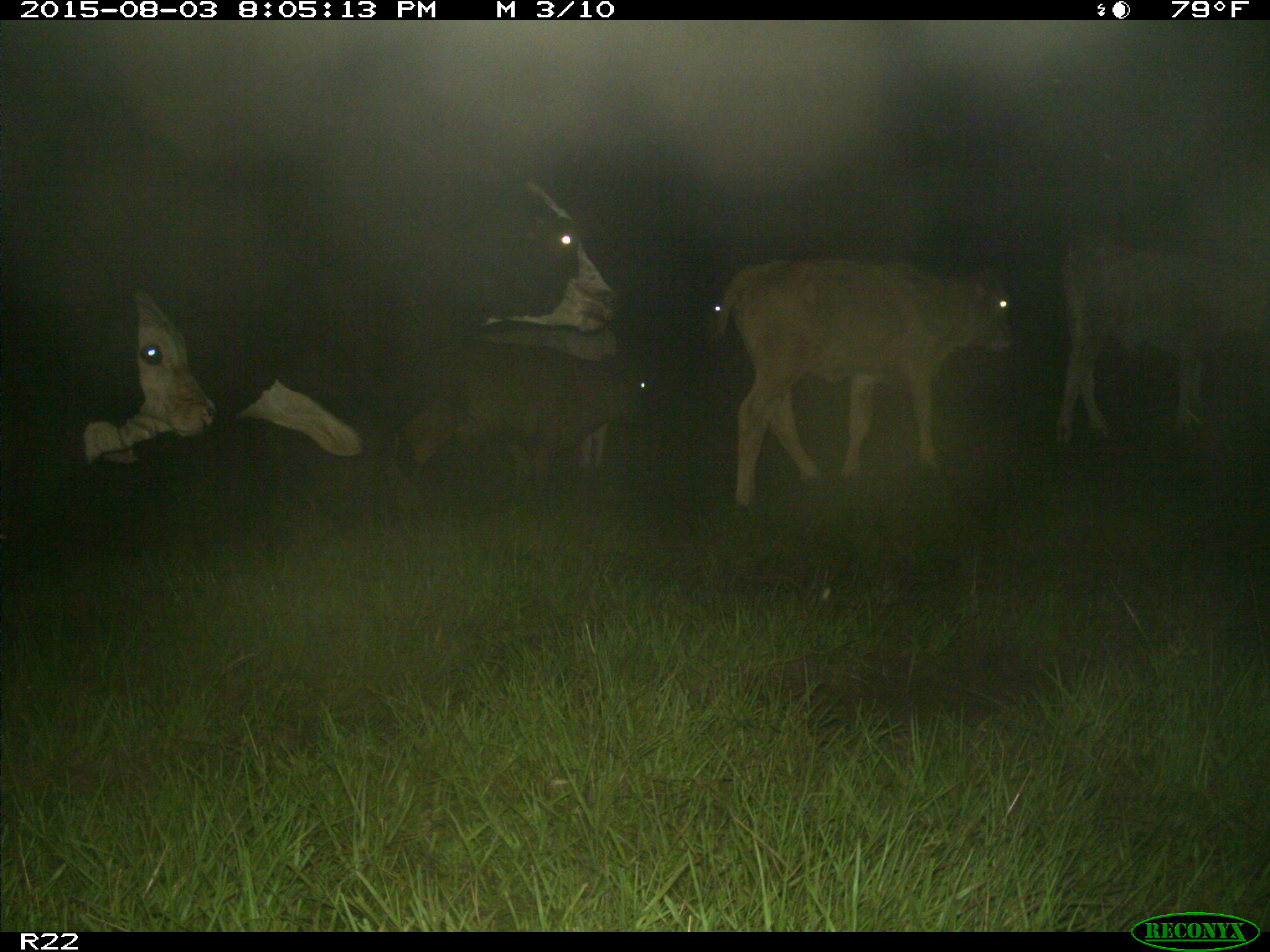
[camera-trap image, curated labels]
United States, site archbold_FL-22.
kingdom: Animalia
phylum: Chordata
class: Mammalia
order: Artiodactyla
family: Bovidae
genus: Bos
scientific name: Bos taurus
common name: domestic cow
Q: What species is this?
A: Bos taurus (domestic cow).